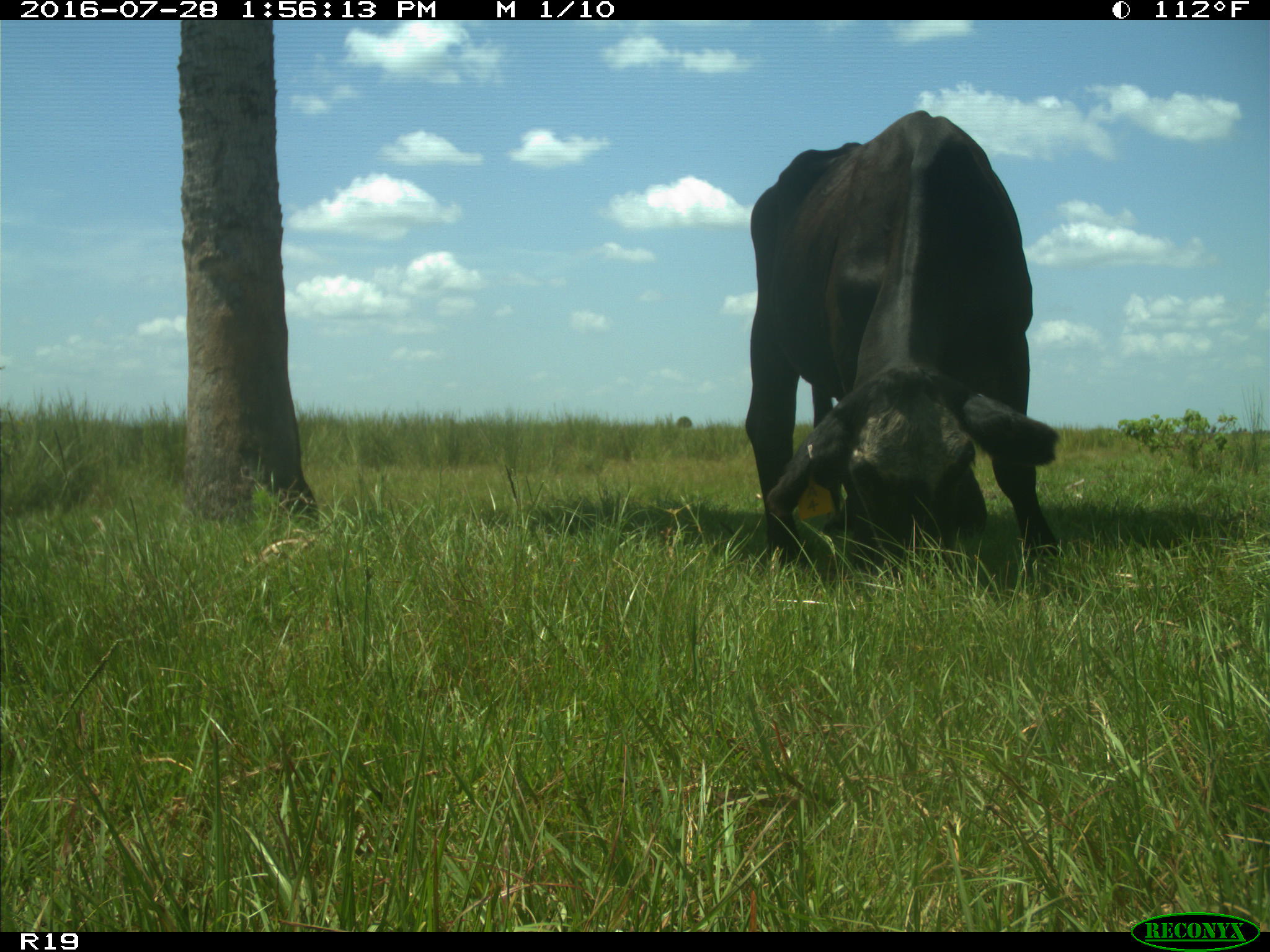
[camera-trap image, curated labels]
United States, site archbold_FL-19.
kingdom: Animalia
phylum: Chordata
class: Mammalia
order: Artiodactyla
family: Bovidae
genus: Bos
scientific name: Bos taurus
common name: domestic cow